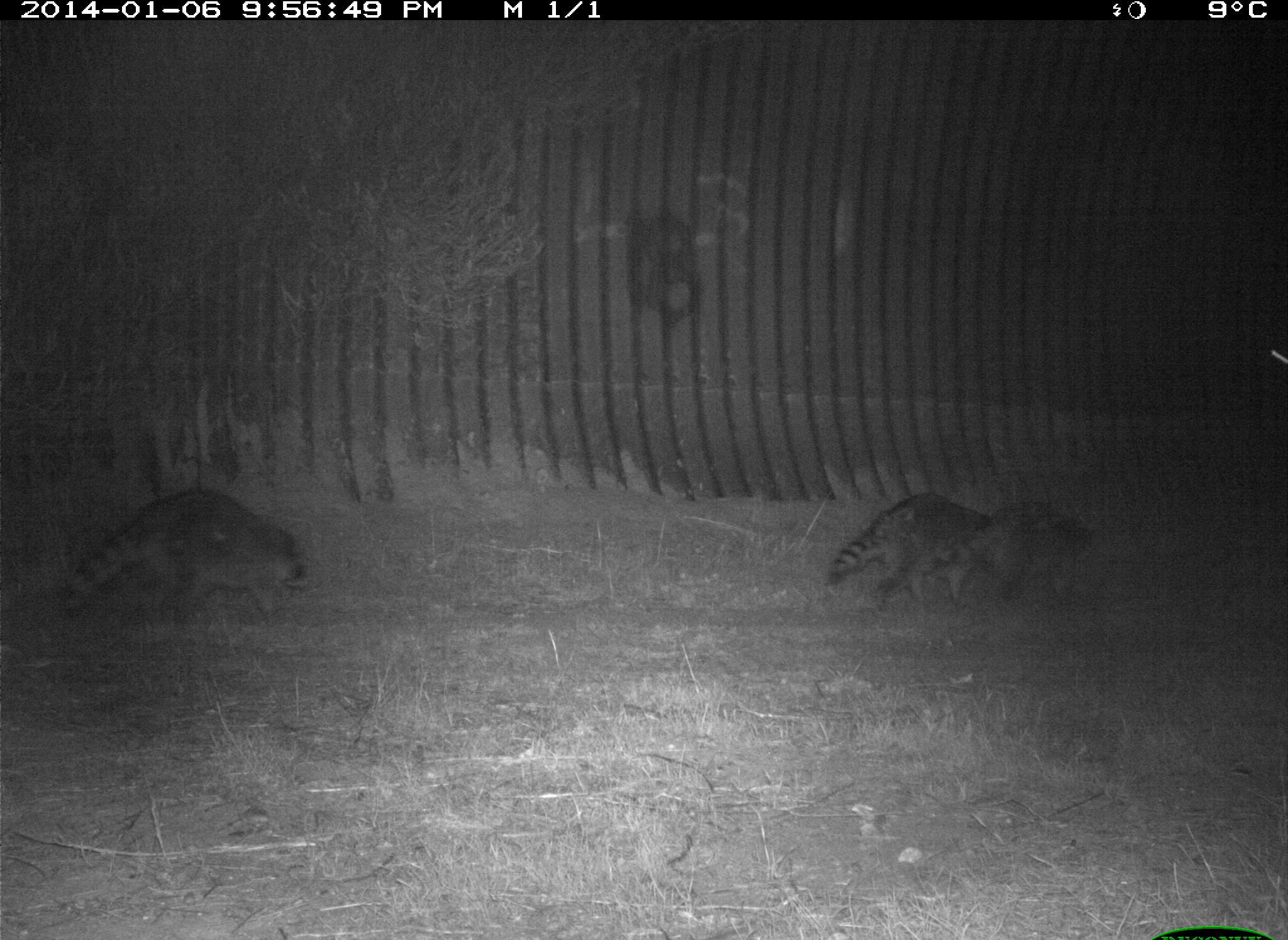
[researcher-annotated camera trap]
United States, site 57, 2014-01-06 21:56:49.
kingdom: Animalia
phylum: Chordata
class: Mammalia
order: Carnivora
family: Procyonidae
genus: Procyon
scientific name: Procyon lotor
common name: raccoon